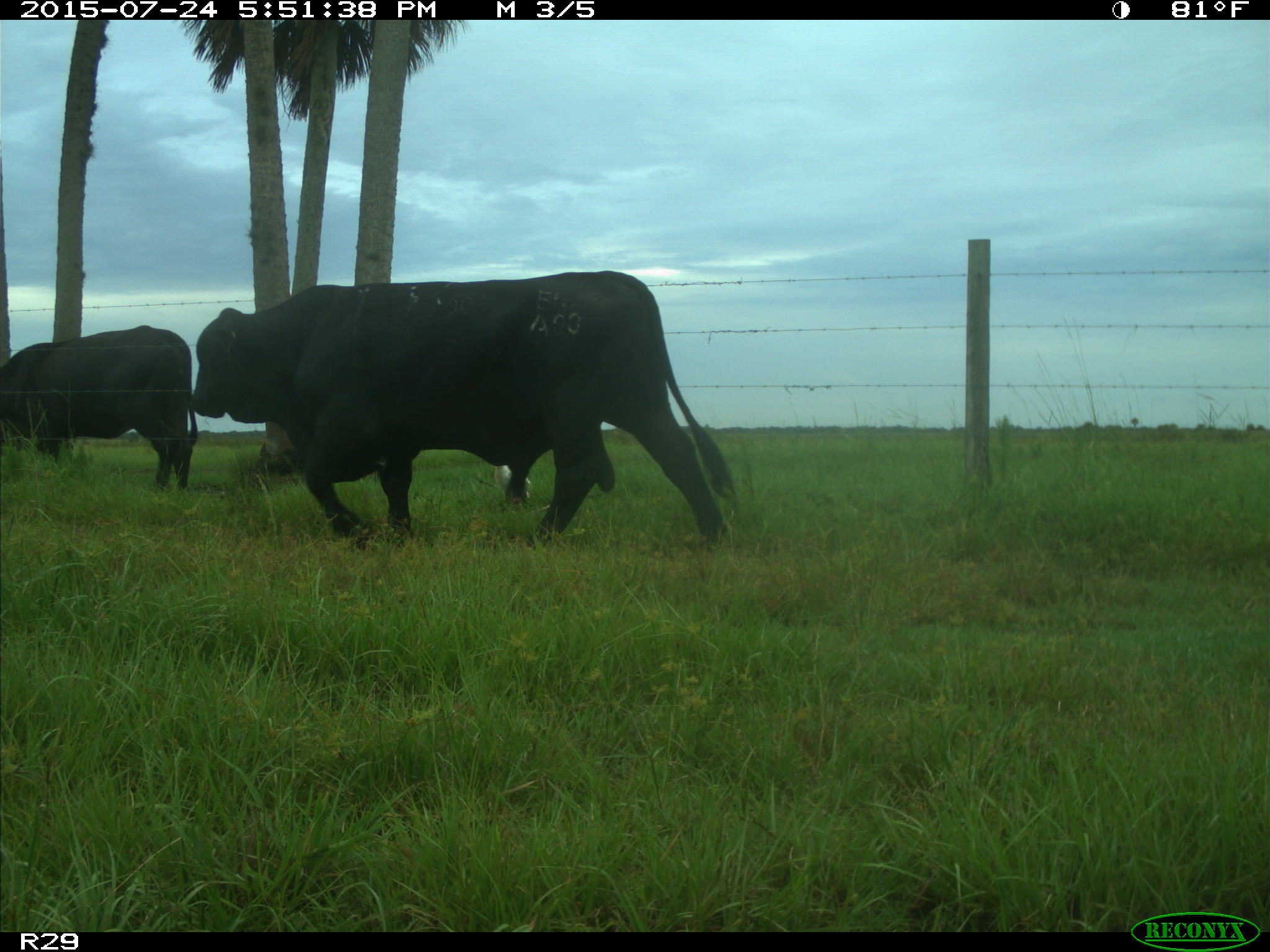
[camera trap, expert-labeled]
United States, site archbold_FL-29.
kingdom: Animalia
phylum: Chordata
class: Mammalia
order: Artiodactyla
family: Bovidae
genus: Bos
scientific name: Bos taurus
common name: domestic cow